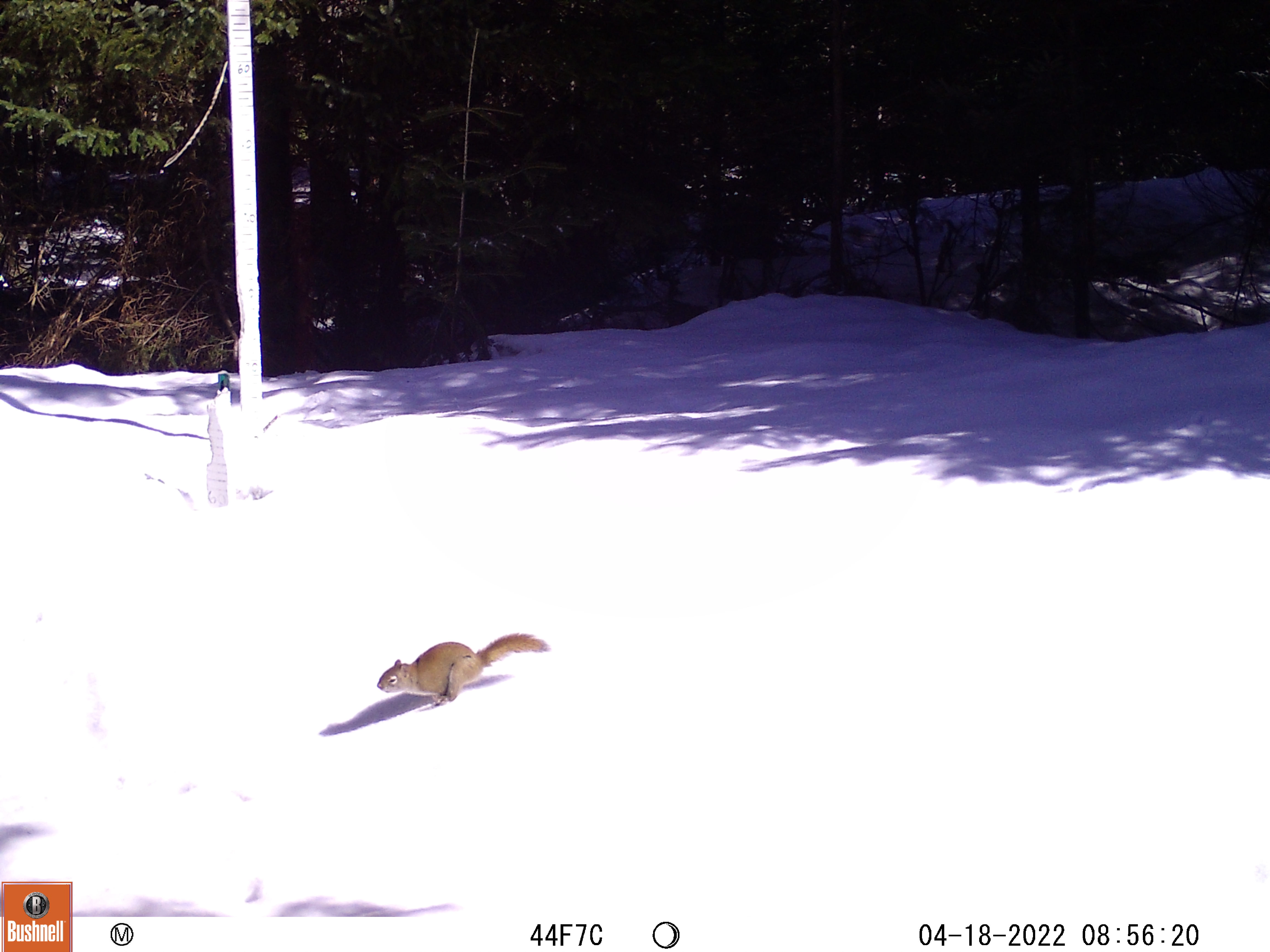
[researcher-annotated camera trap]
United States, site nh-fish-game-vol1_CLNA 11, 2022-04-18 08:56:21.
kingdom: Animalia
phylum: Chordata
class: Mammalia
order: Rodentia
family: Sciuridae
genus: Sciurus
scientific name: Sciurus carolinensis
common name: gray squirrel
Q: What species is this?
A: Gray squirrel (Sciurus carolinensis).